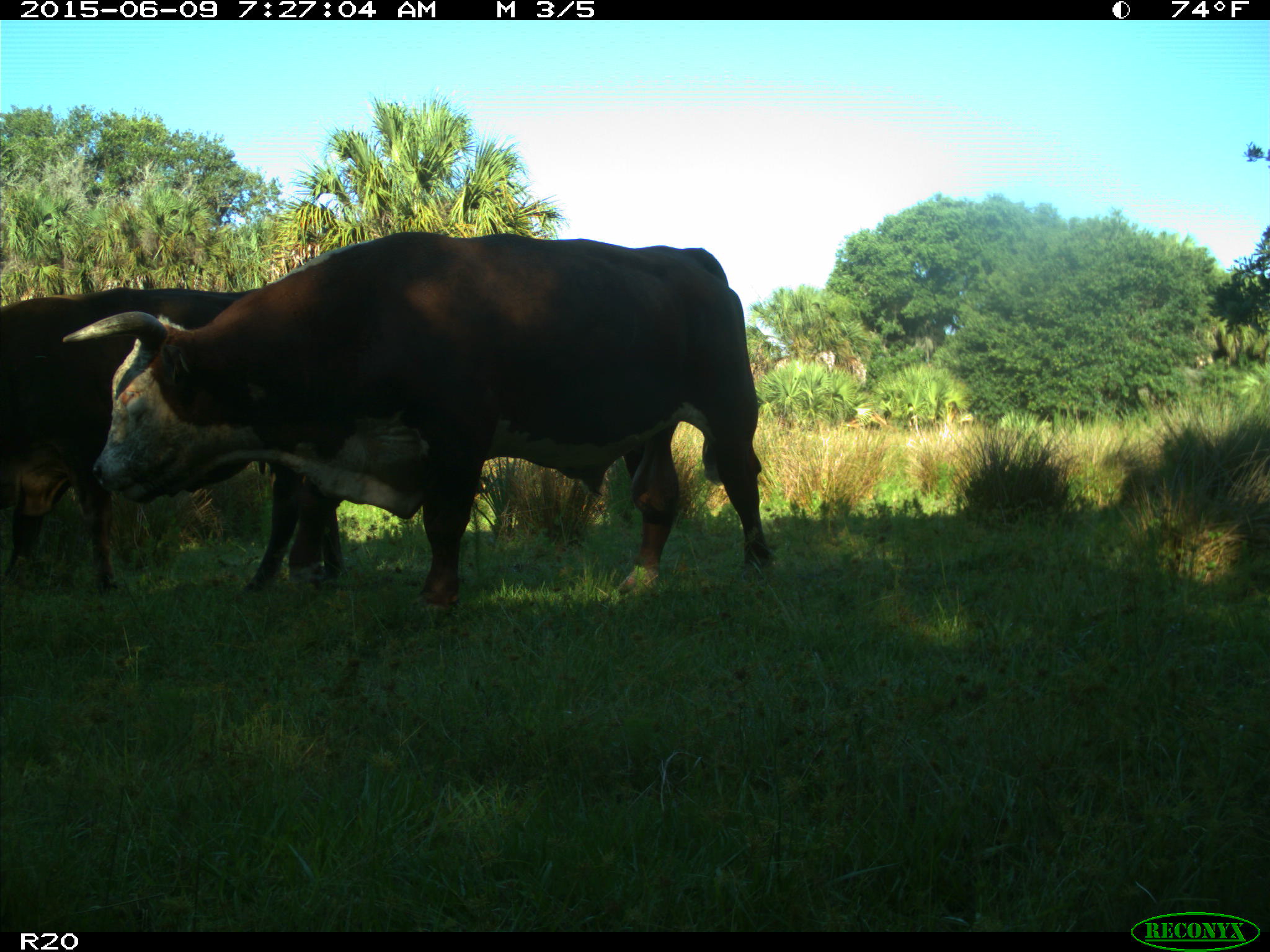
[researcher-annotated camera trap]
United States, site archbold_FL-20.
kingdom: Animalia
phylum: Chordata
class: Mammalia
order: Artiodactyla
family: Bovidae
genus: Bos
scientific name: Bos taurus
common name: domestic cow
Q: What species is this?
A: Bos taurus (domestic cow).